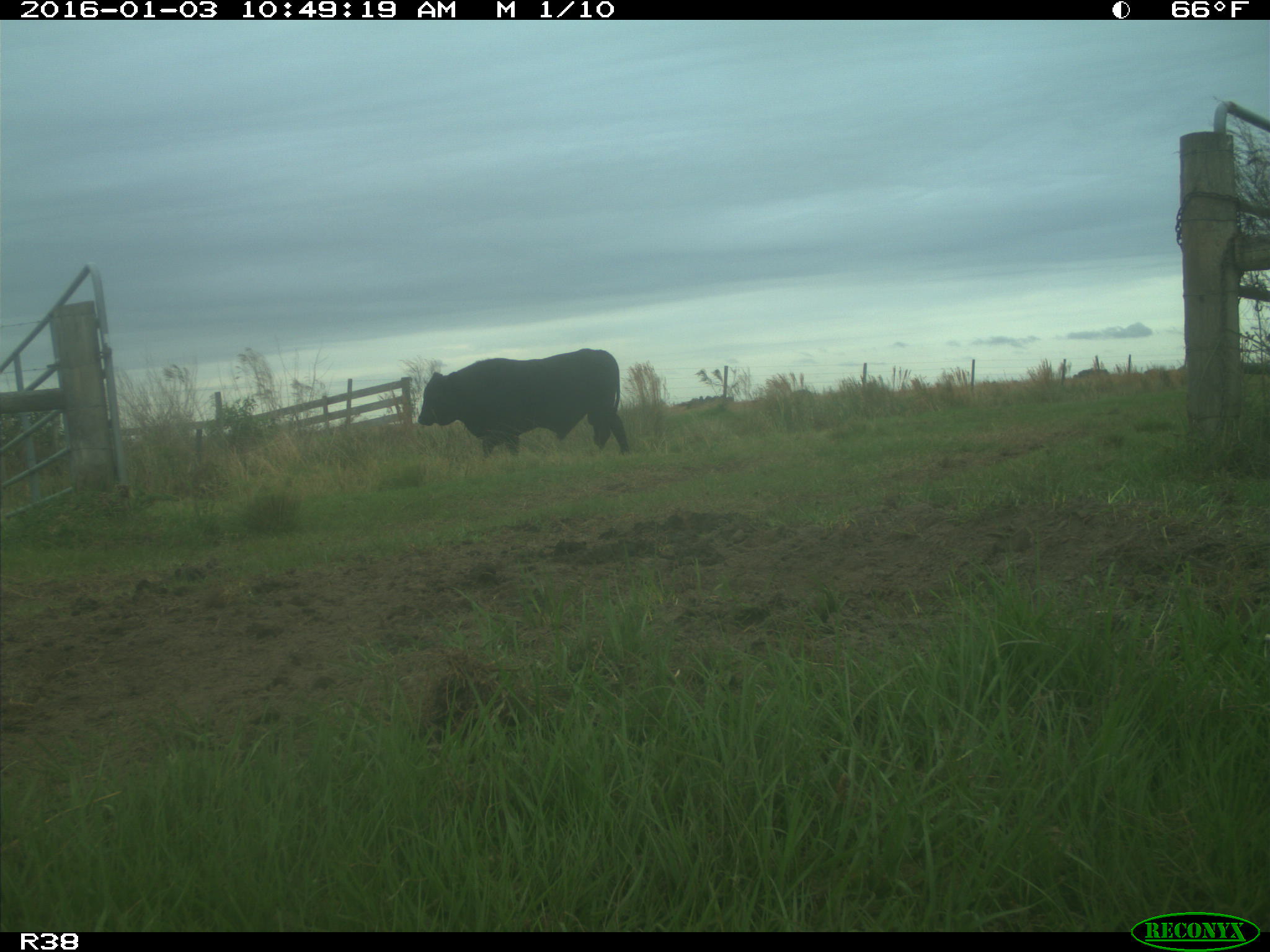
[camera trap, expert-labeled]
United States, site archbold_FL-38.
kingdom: Animalia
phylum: Chordata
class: Mammalia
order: Artiodactyla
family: Bovidae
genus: Bos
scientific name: Bos taurus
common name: domestic cow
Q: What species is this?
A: Bos taurus (domestic cow).